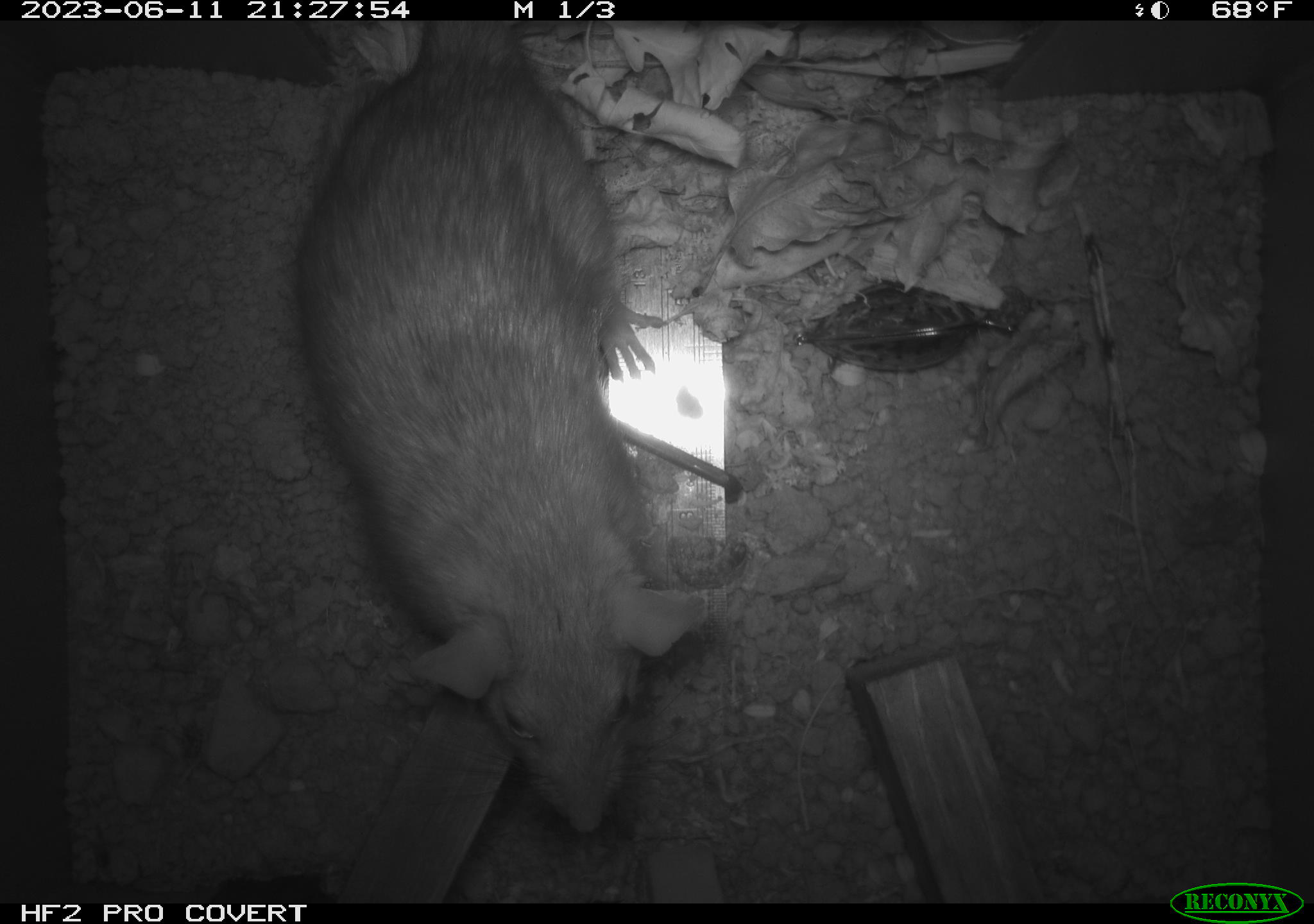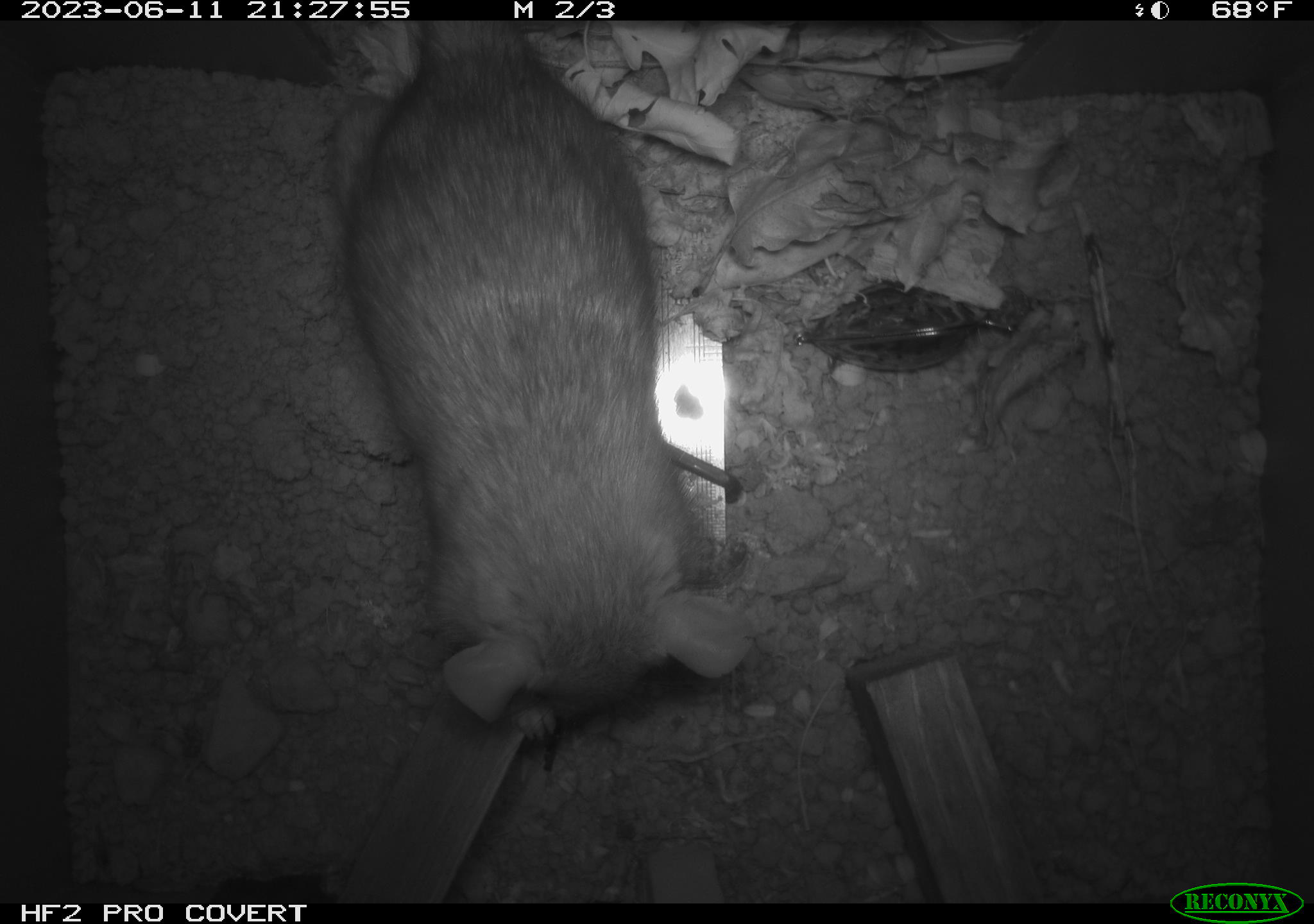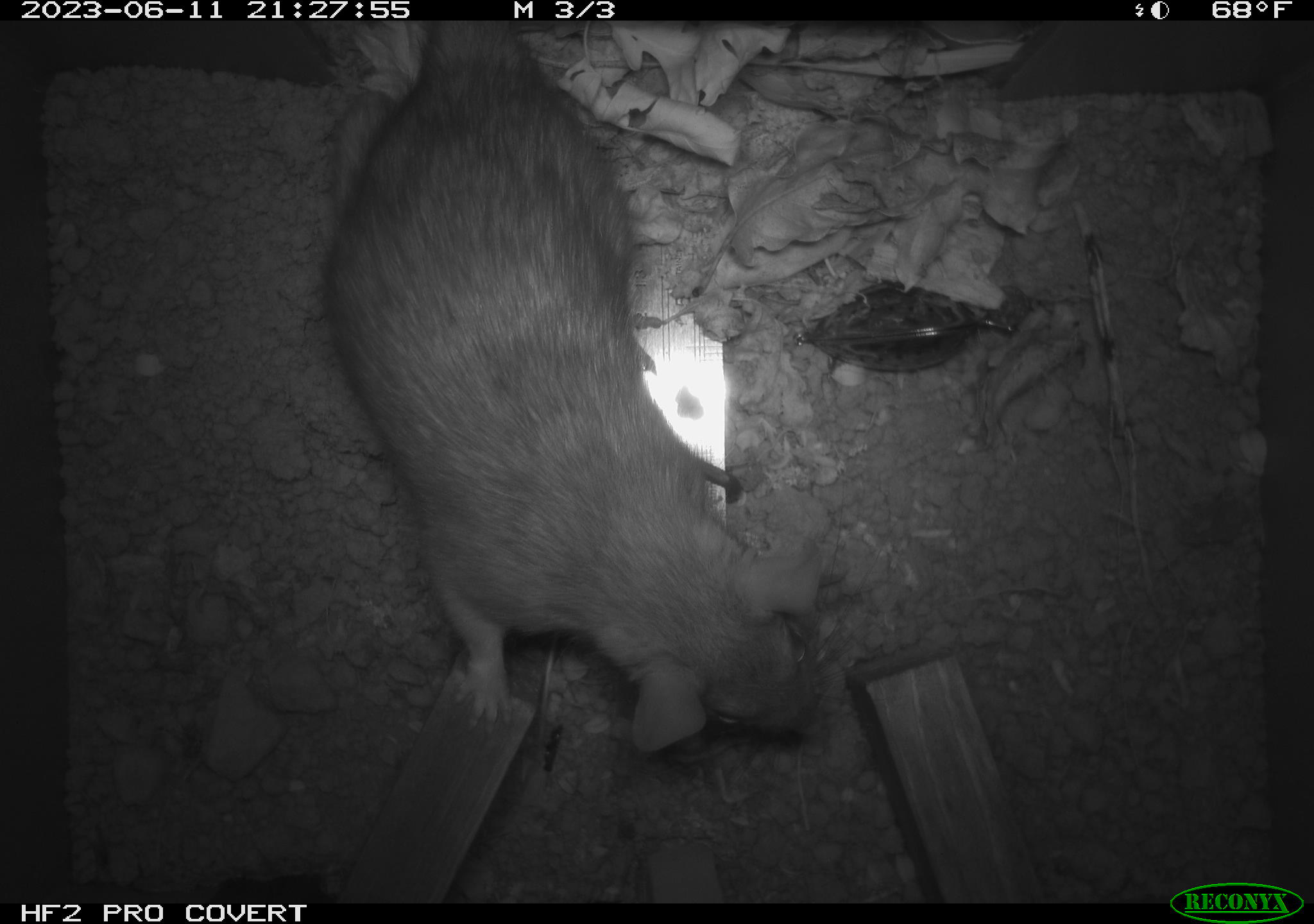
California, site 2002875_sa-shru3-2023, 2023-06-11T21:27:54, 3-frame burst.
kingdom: Animalia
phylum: Chordata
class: Mammalia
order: Rodentia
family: Muridae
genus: Rattus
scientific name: Rattus norvegicus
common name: brown rat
Brown rat (Rattus norvegicus).